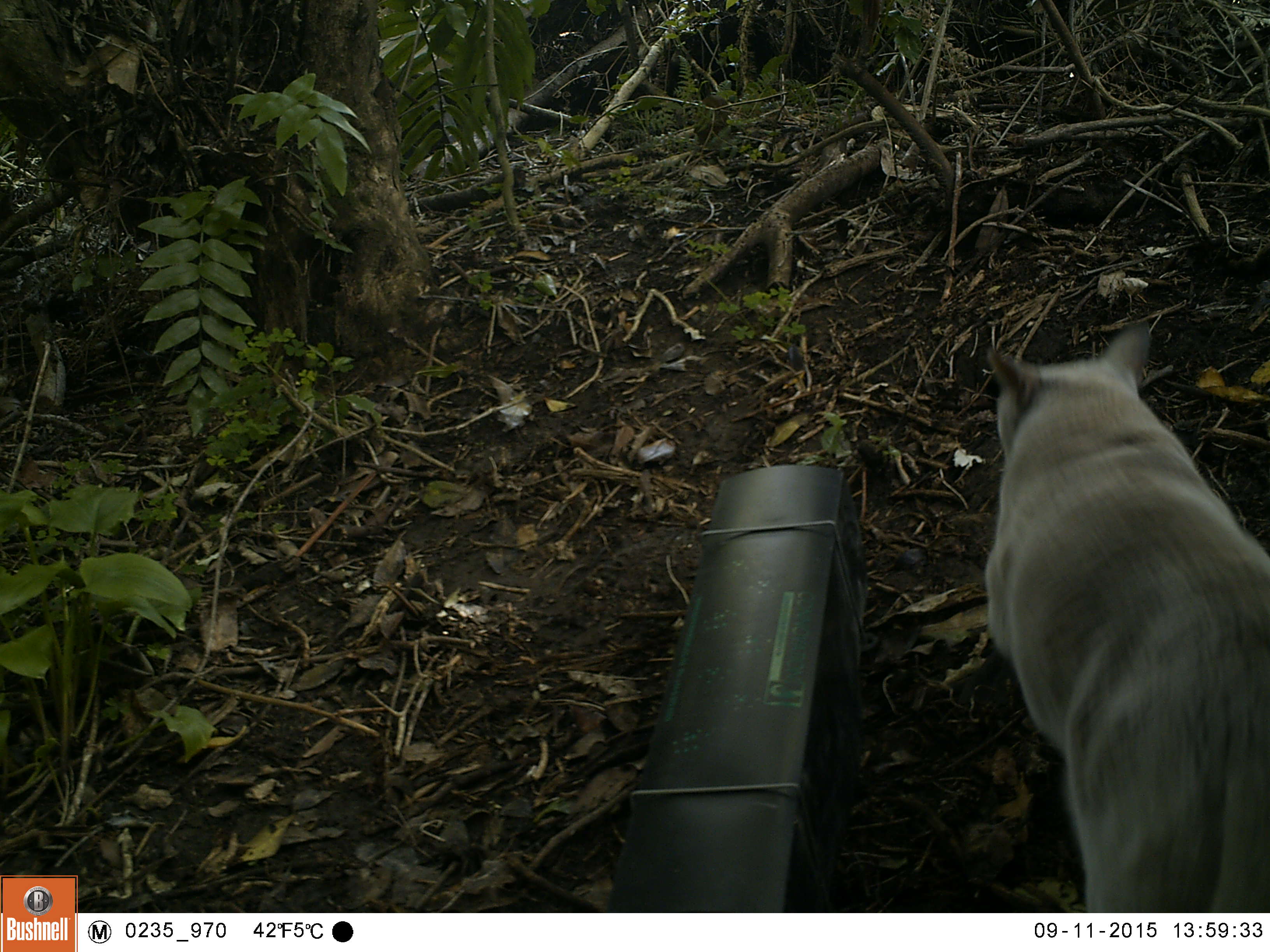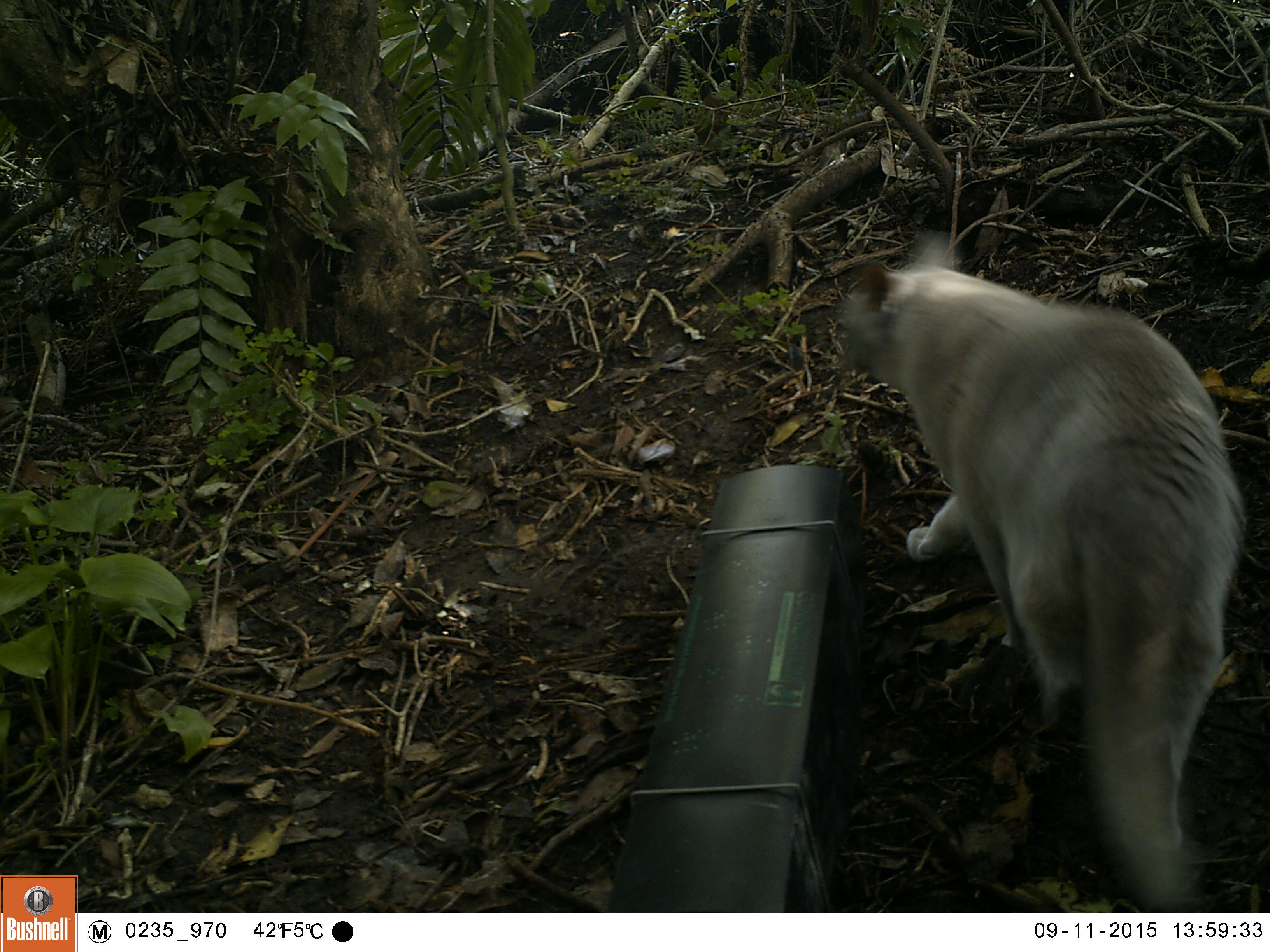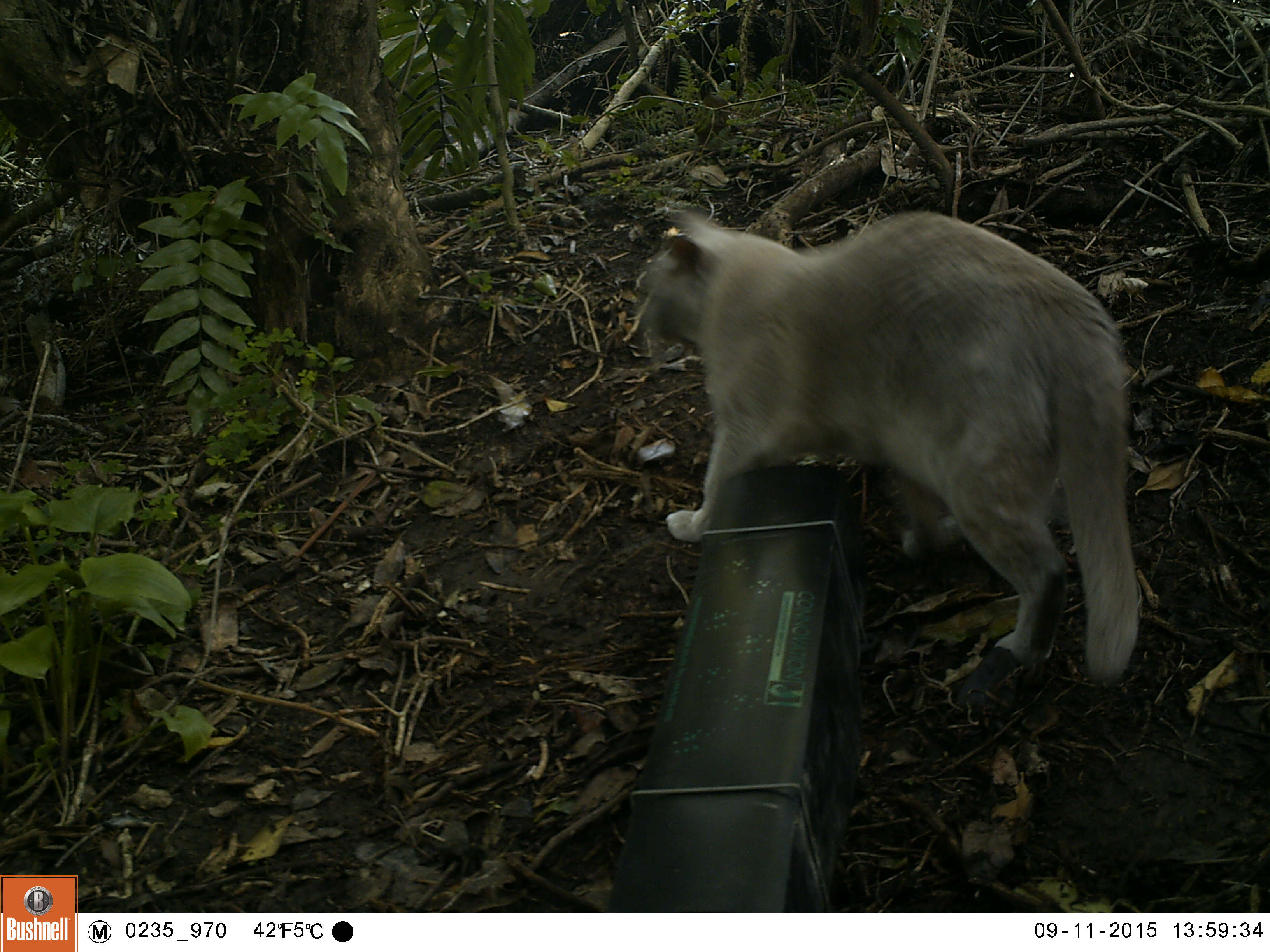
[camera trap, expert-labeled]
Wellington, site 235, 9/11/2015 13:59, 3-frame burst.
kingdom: Animalia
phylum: Chordata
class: Mammalia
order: Carnivora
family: Felidae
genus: Felis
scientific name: Felis catus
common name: cat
Cat (Felis catus).